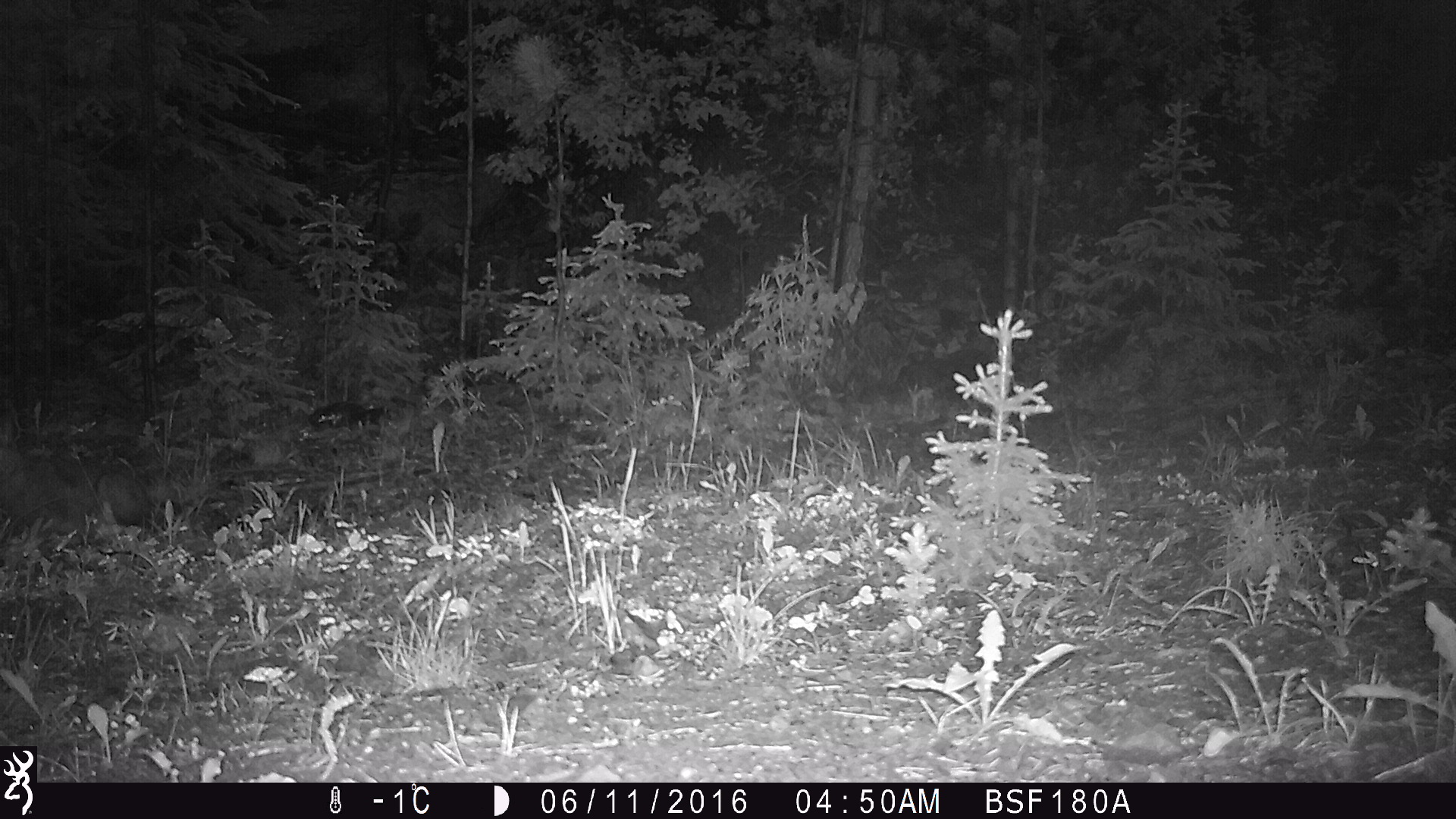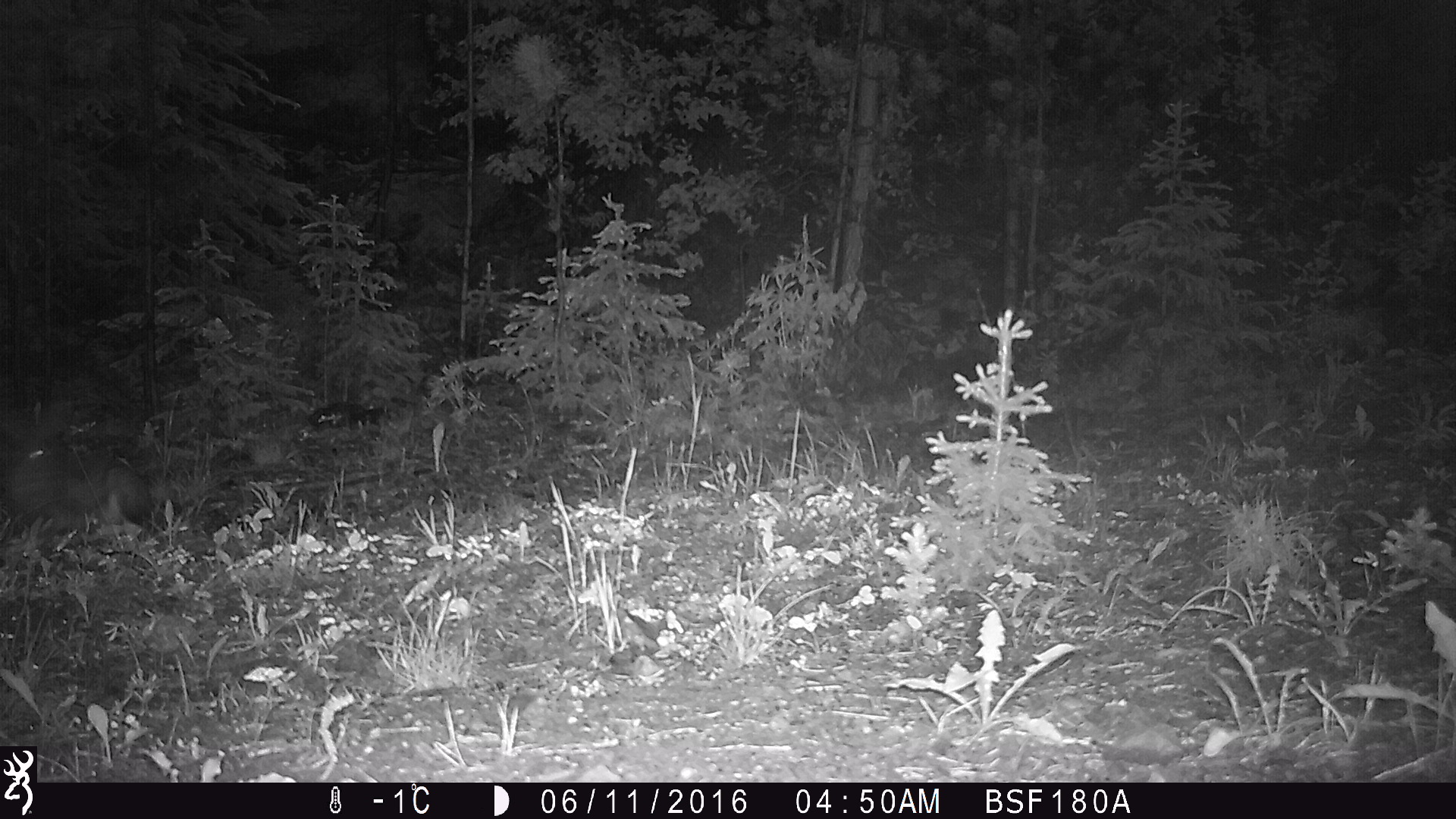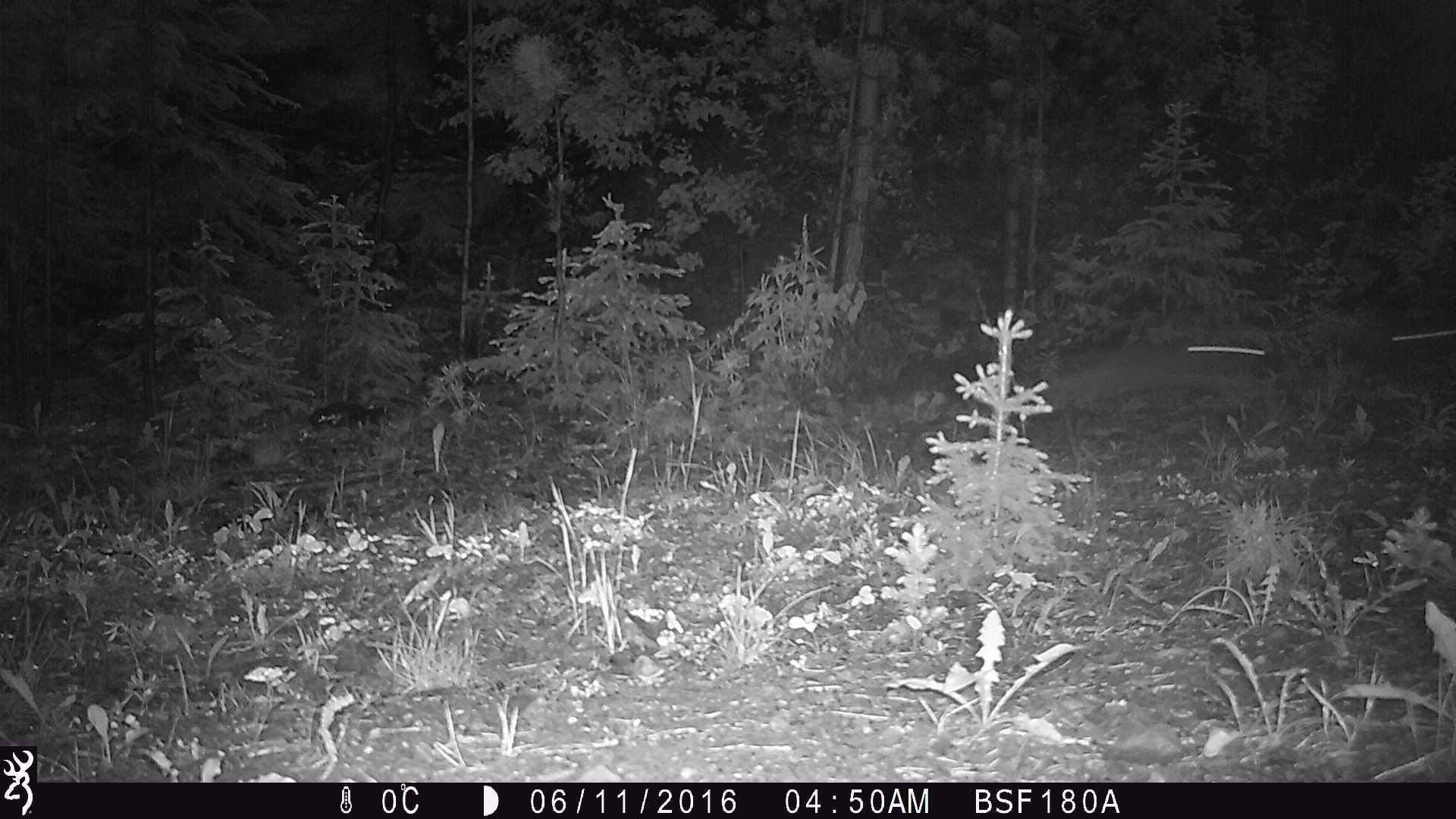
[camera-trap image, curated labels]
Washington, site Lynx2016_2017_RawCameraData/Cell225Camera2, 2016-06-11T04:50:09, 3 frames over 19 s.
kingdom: Animalia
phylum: Chordata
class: Mammalia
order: Lagomorpha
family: Leporidae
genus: Lepus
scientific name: Lepus americanus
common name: snowshoe hare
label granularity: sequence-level